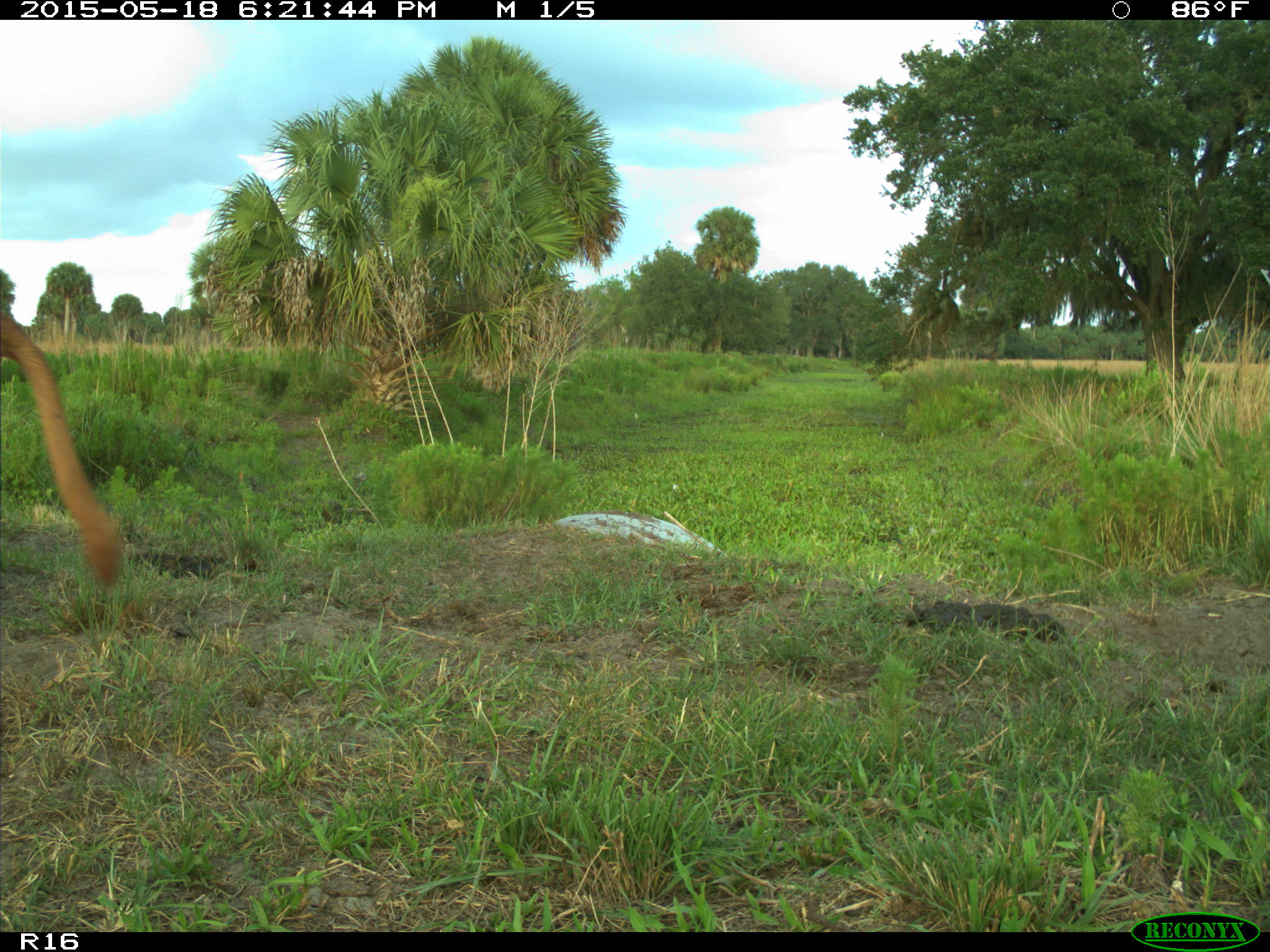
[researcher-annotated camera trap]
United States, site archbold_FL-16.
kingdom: Animalia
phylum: Chordata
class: Mammalia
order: Artiodactyla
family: Bovidae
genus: Bos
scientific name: Bos taurus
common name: domestic cow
Bos taurus (domestic cow).